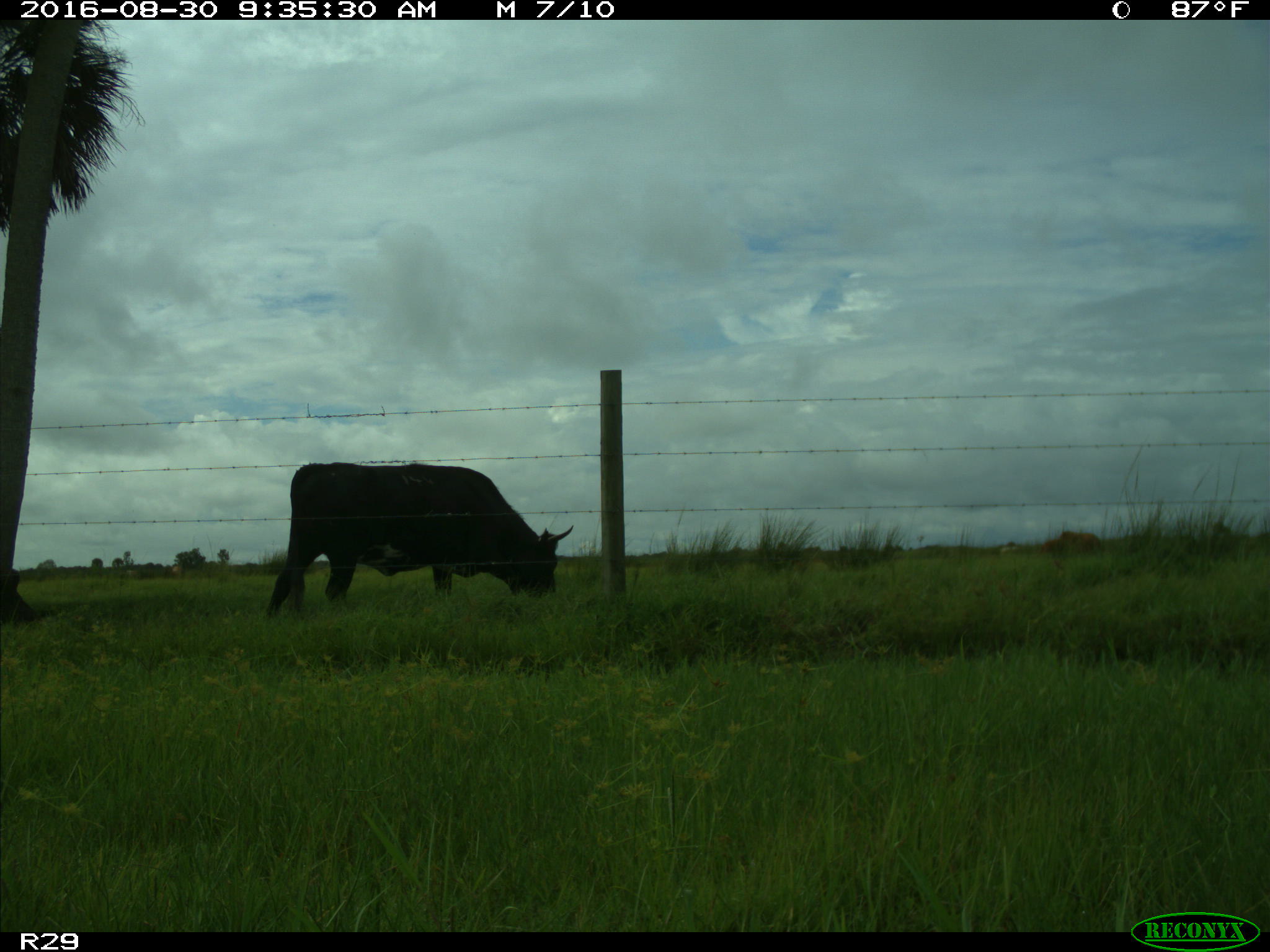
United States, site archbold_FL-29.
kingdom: Animalia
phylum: Chordata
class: Mammalia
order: Artiodactyla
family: Bovidae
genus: Bos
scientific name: Bos taurus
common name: domestic cow